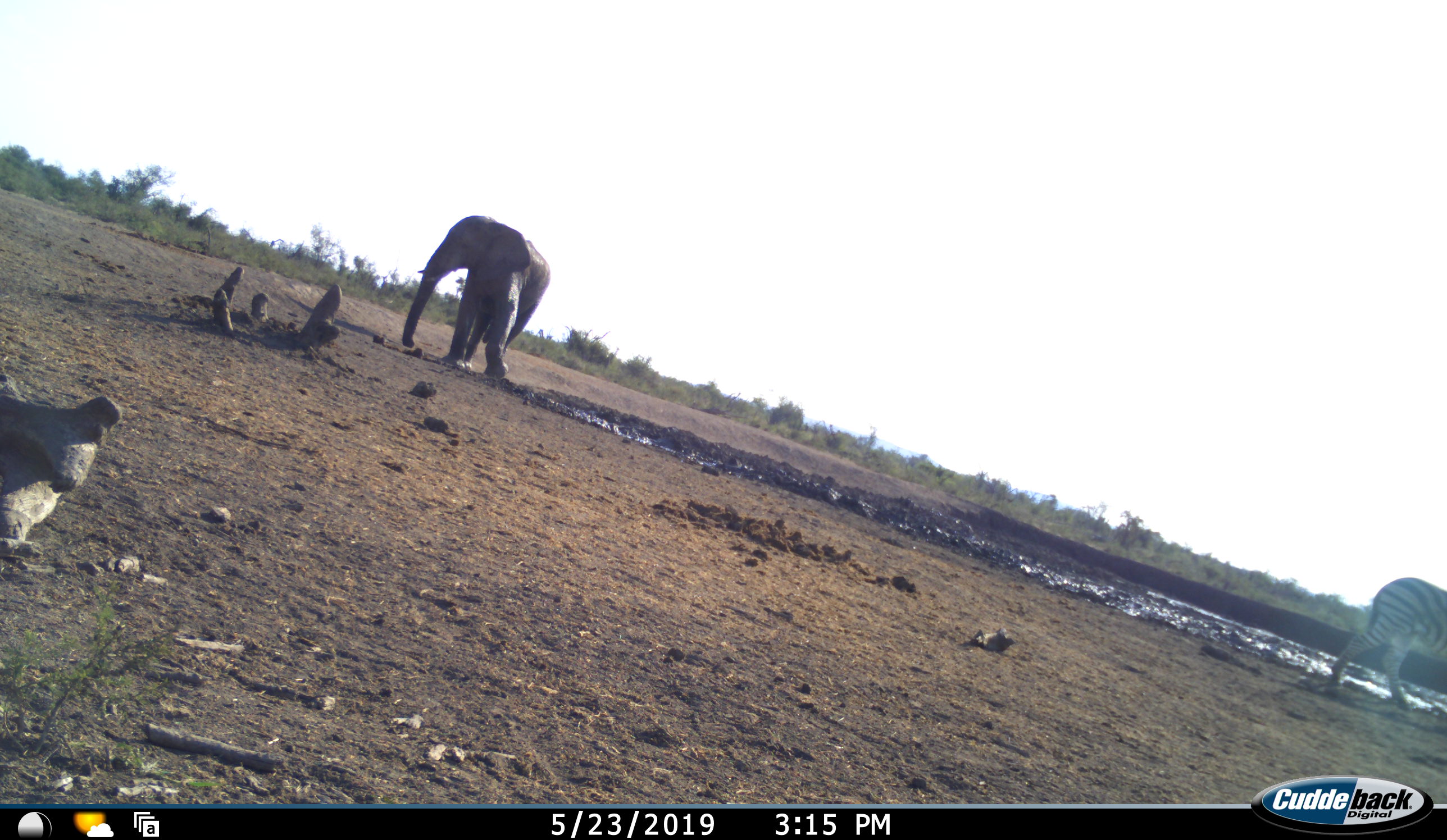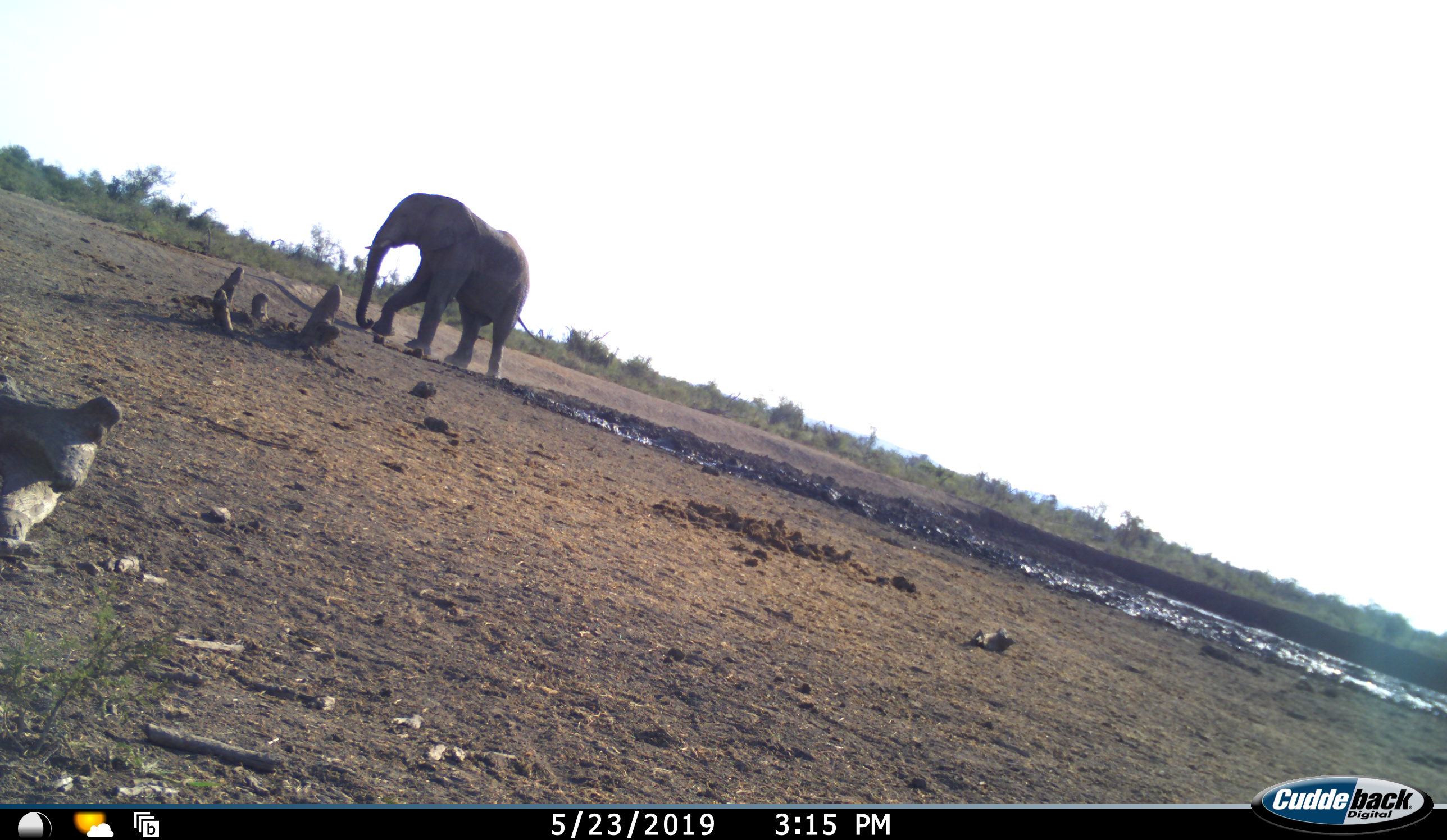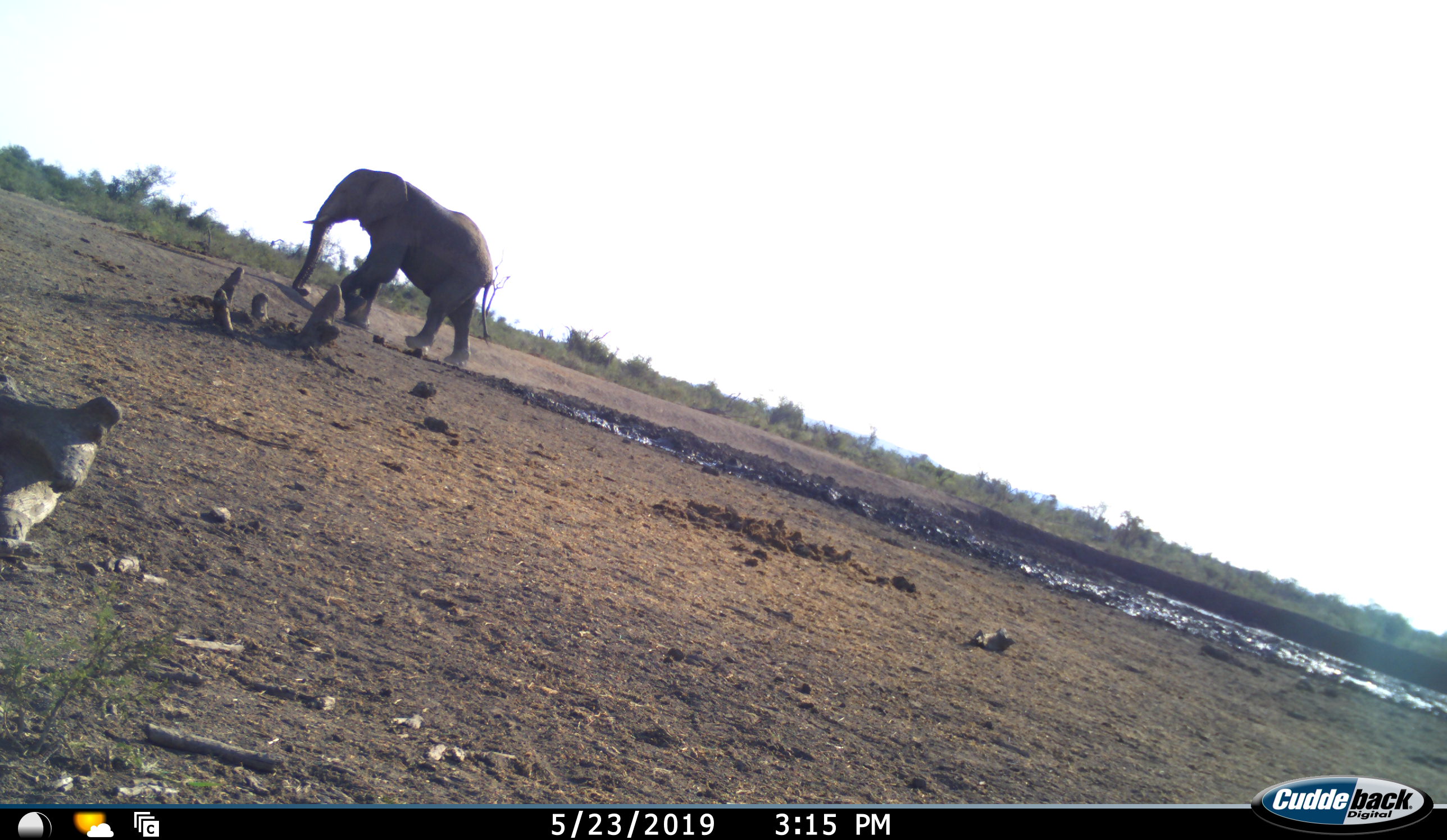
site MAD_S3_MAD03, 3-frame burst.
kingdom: Animalia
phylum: Chordata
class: Mammalia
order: Proboscidea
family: Elephantidae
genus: Loxodonta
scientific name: Loxodonta africana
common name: african bush elephant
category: elephant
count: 1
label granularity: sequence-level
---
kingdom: Animalia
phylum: Chordata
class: Mammalia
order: Perissodactyla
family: Equidae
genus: Equus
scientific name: Equus quagga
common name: plains zebra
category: zebraplains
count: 1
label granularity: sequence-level